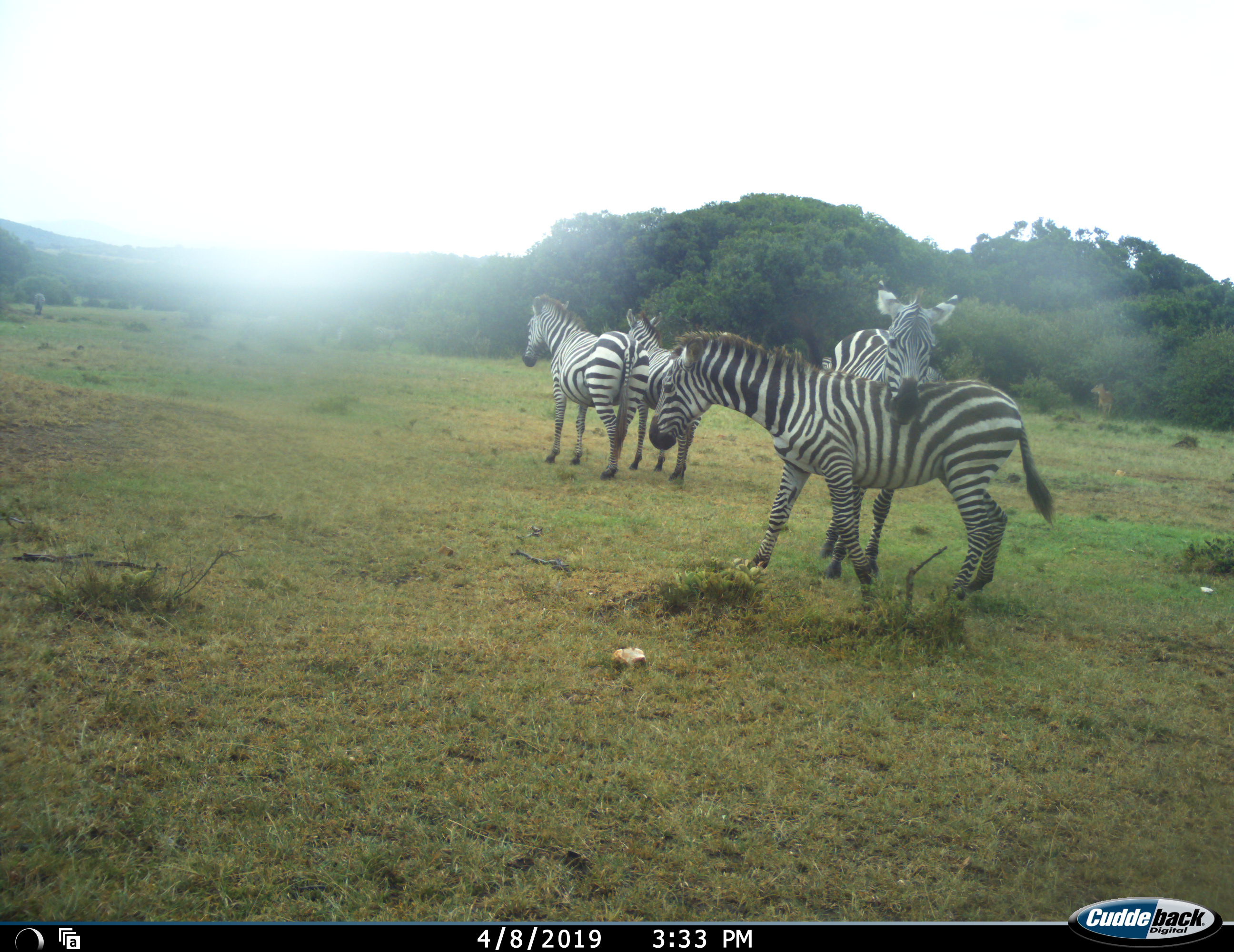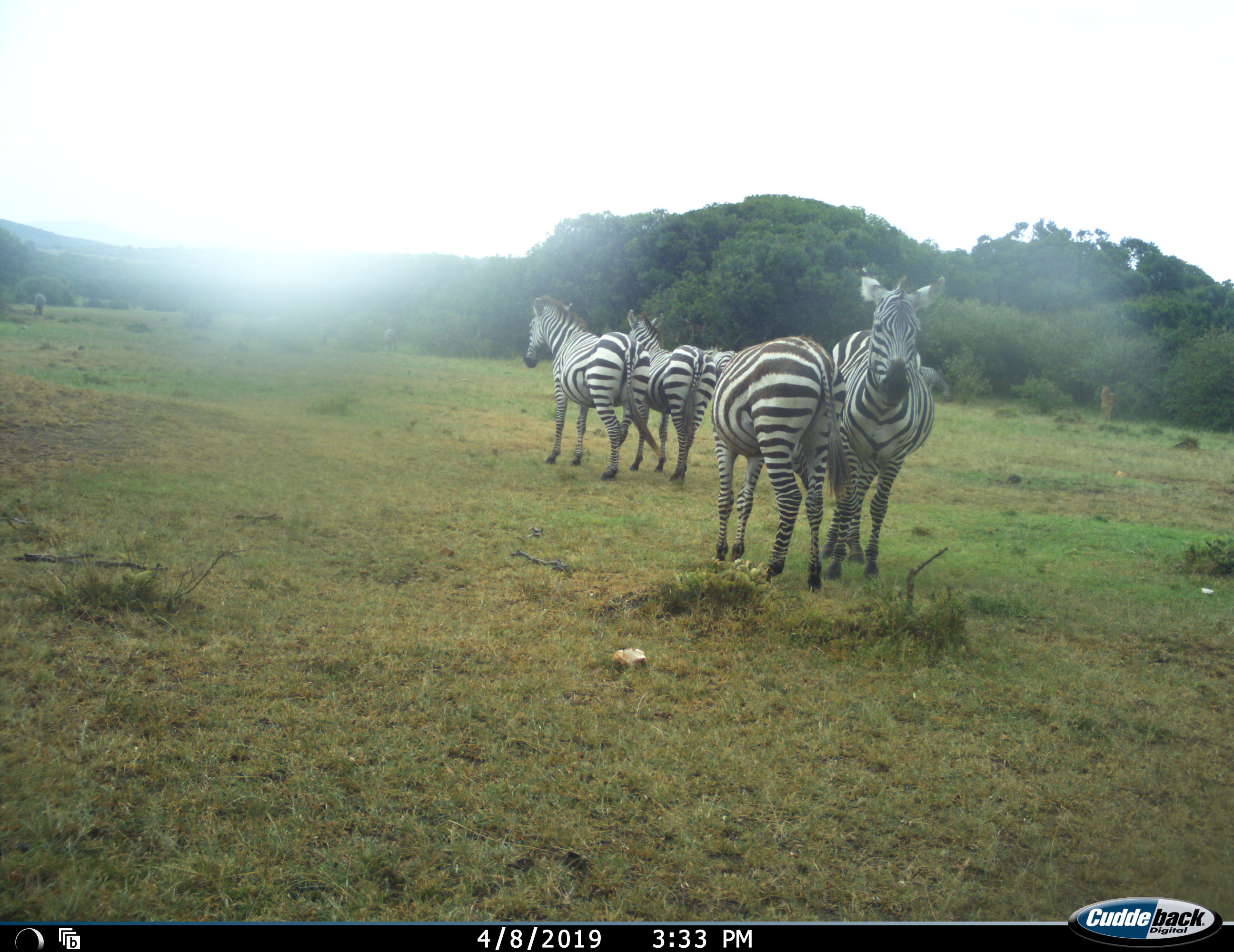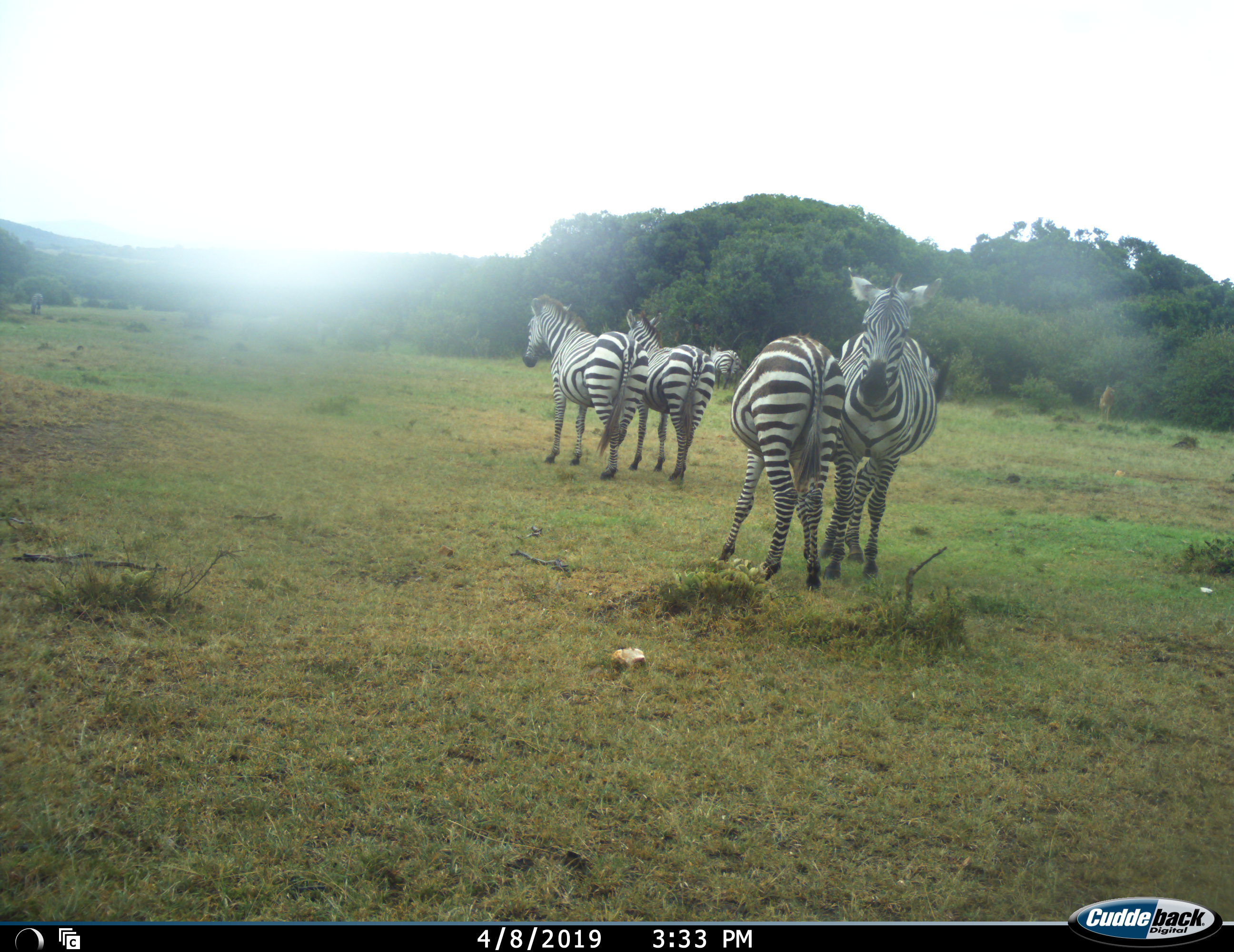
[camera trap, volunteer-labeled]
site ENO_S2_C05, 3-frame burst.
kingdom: Animalia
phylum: Chordata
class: Mammalia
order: Perissodactyla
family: Equidae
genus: Equus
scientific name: Equus quagga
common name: plains zebra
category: zebraplains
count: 5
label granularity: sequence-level